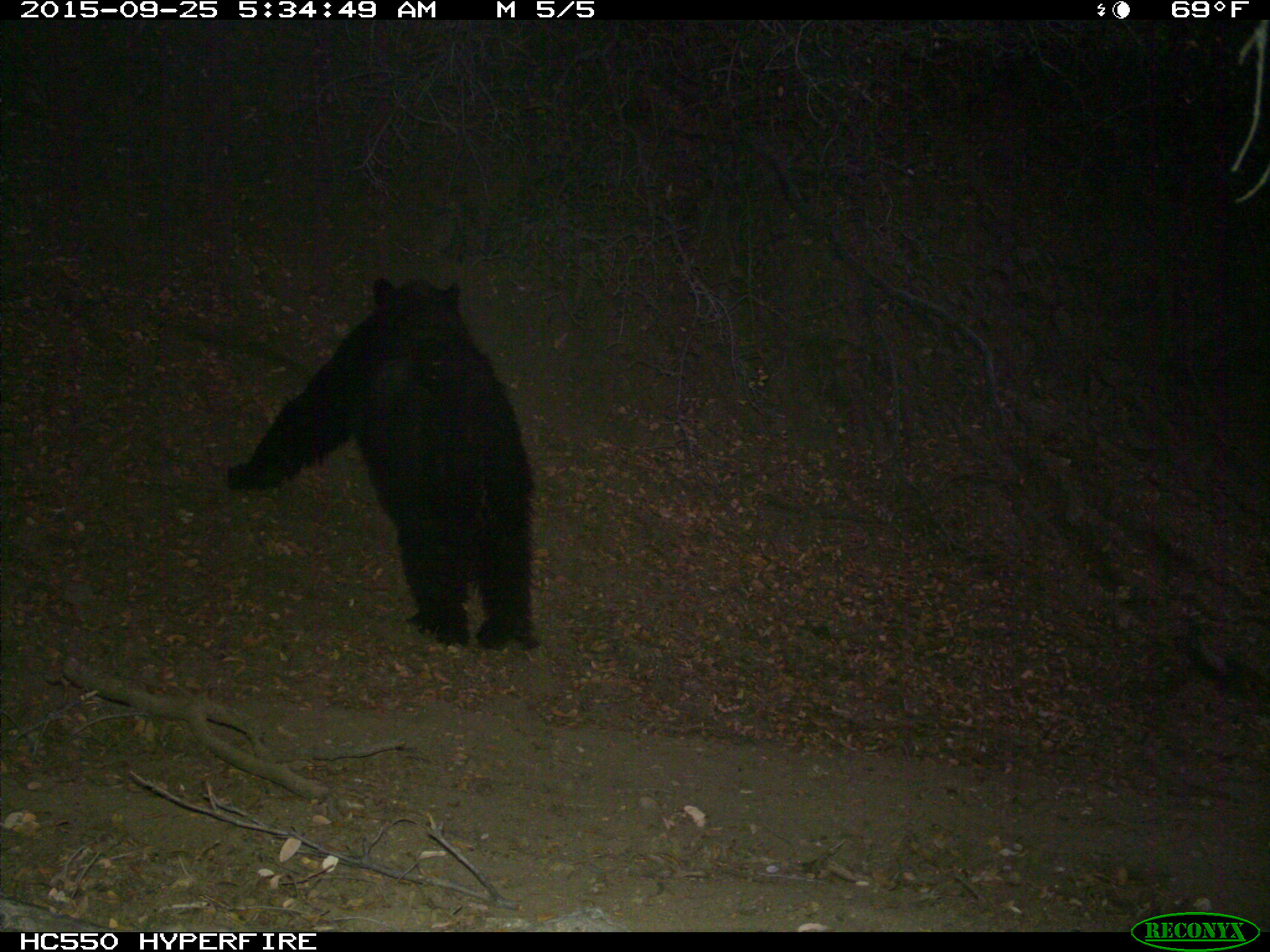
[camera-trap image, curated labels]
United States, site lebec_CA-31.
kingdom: Animalia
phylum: Chordata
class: Mammalia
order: Carnivora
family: Ursidae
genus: Ursus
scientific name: Ursus americanus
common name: american black bear